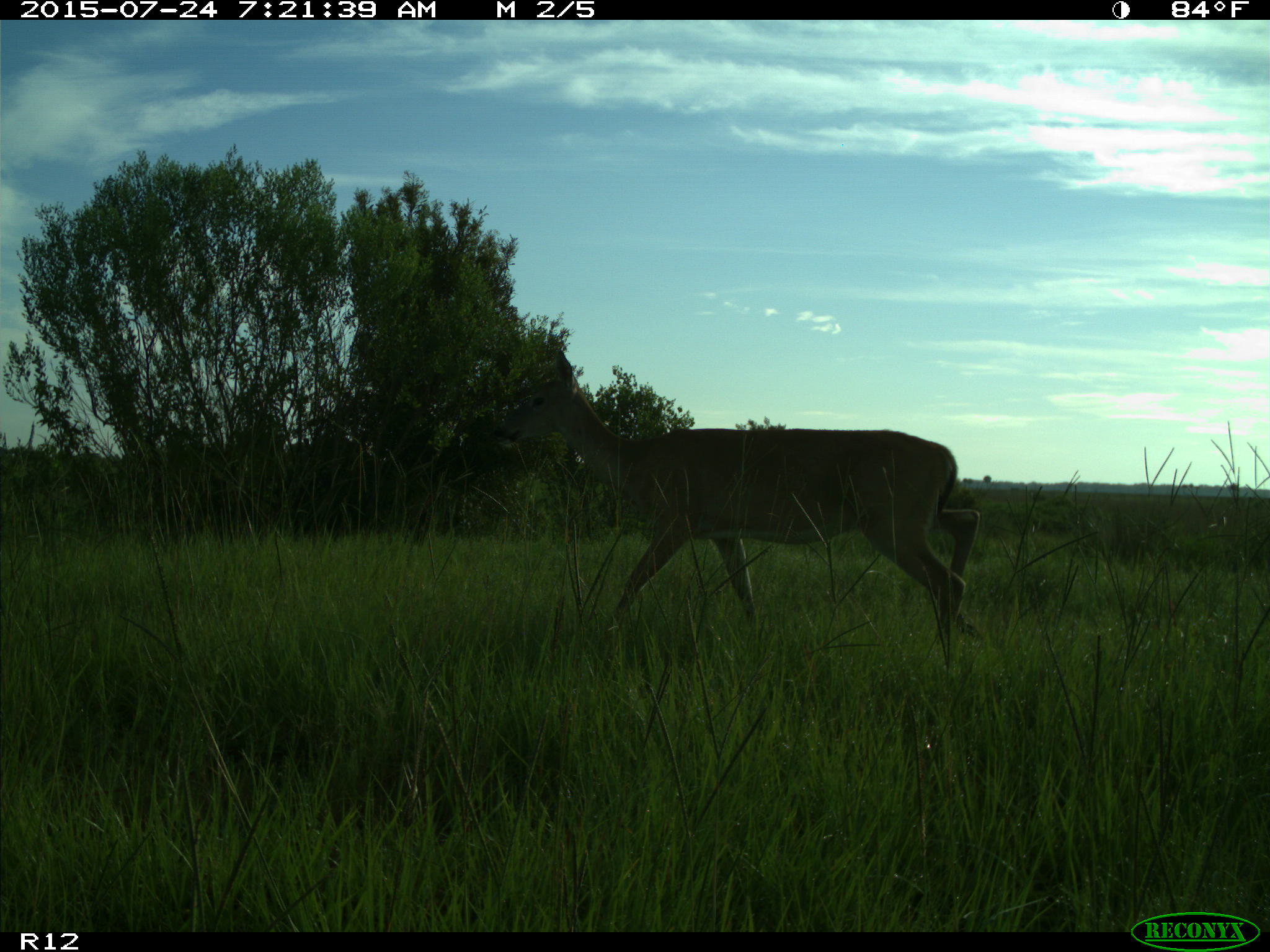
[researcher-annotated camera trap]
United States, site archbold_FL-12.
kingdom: Animalia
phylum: Chordata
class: Mammalia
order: Artiodactyla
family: Cervidae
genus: Odocoileus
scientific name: Odocoileus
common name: deer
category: unidentified deer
Unidentified deer (deer) (Odocoileus).